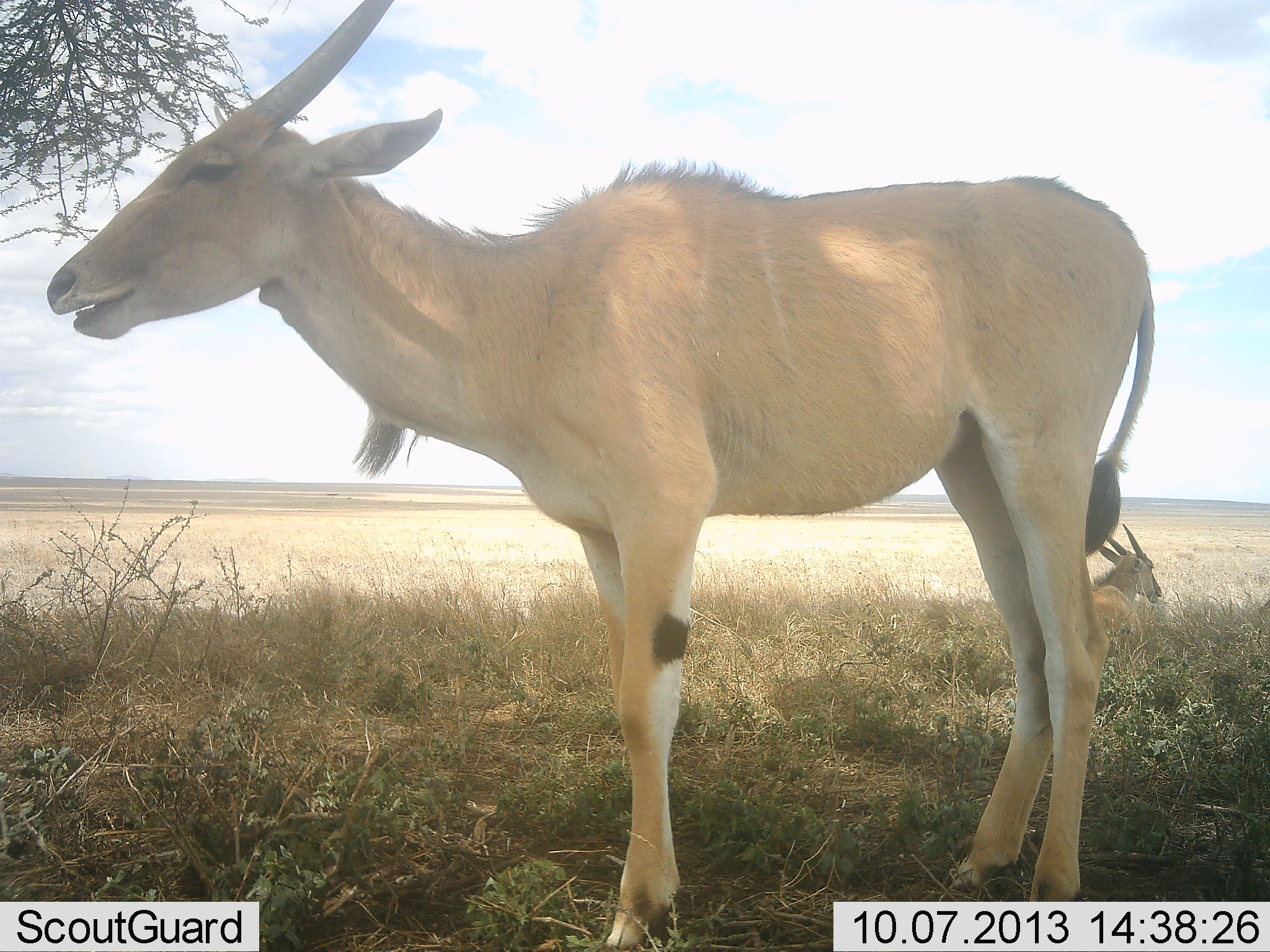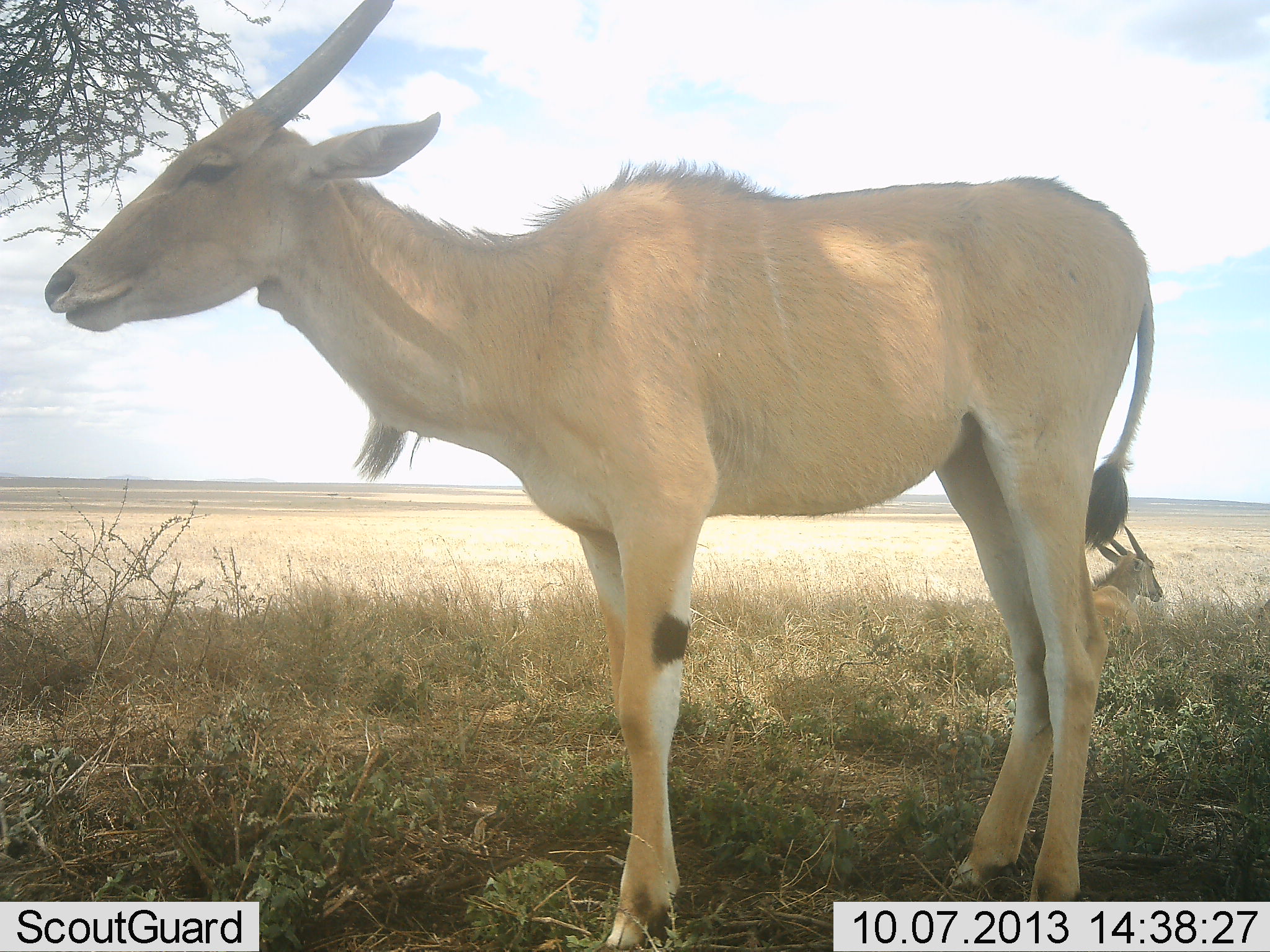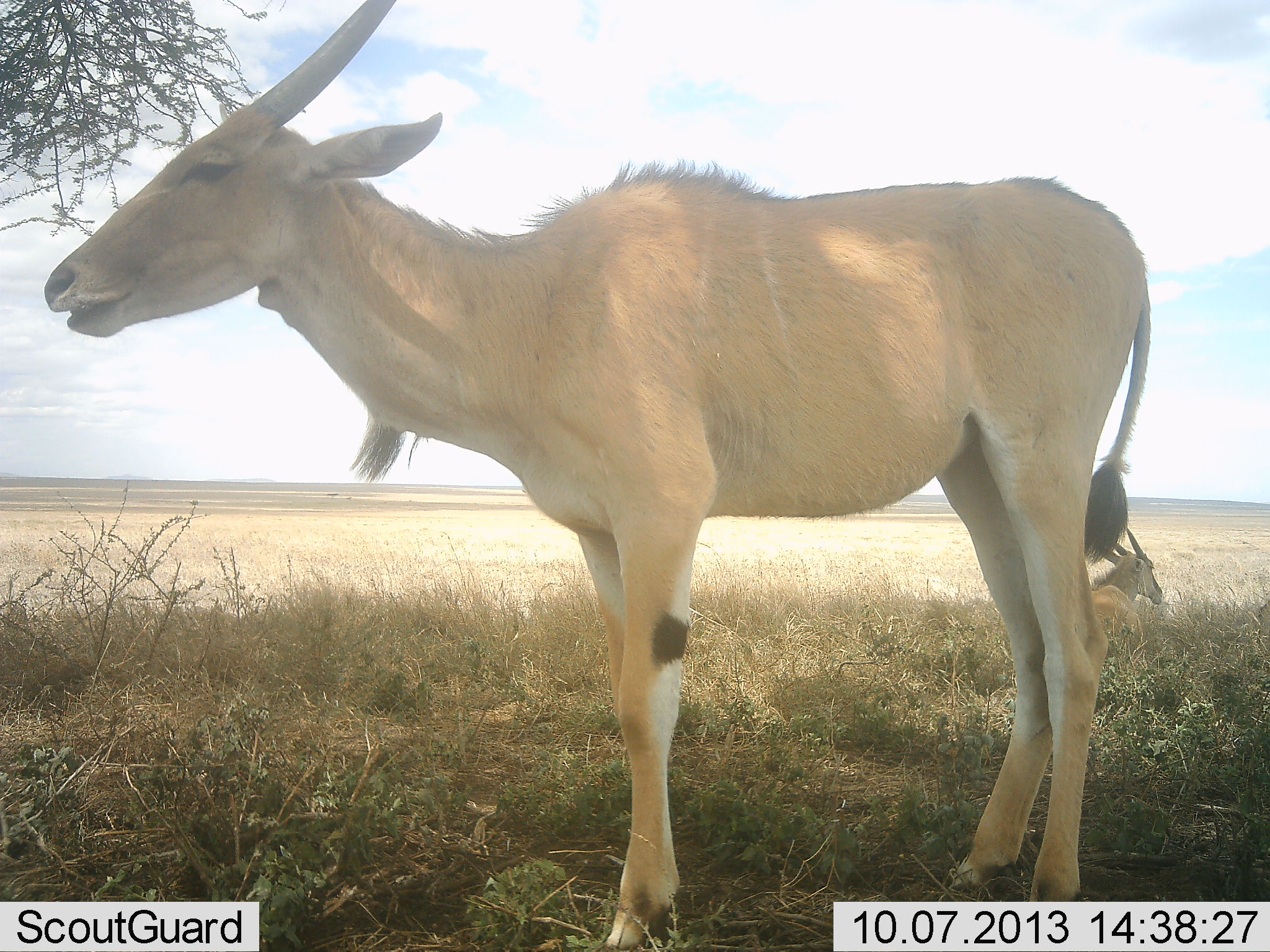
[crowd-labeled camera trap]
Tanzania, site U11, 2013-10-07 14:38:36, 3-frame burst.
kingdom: Animalia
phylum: Chordata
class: Mammalia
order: Artiodactyla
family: Bovidae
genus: Tragelaphus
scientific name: Tragelaphus oryx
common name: eland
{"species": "eland (Tragelaphus oryx)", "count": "2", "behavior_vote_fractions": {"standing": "95%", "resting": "84%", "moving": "0%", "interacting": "0%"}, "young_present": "0%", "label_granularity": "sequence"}